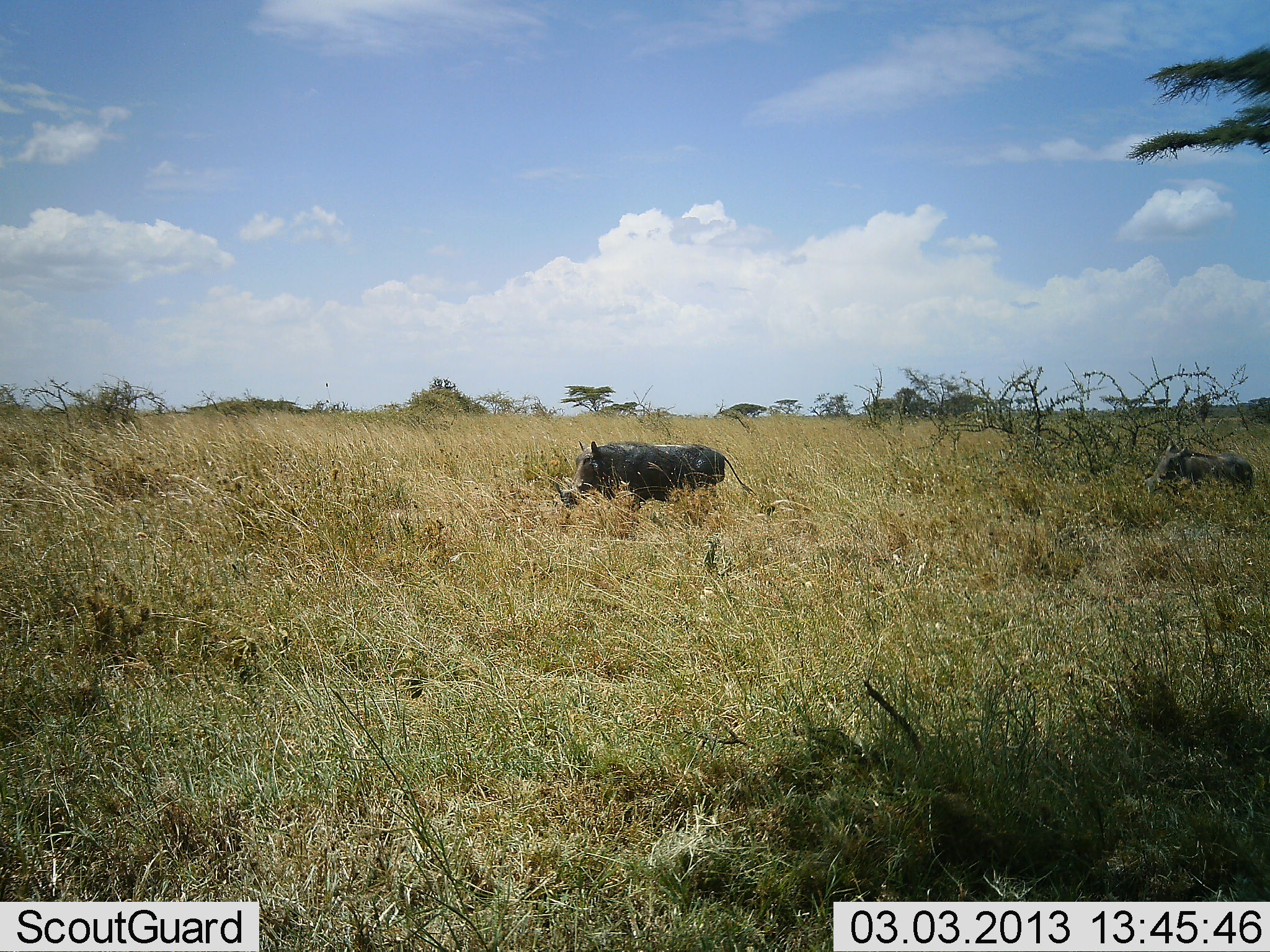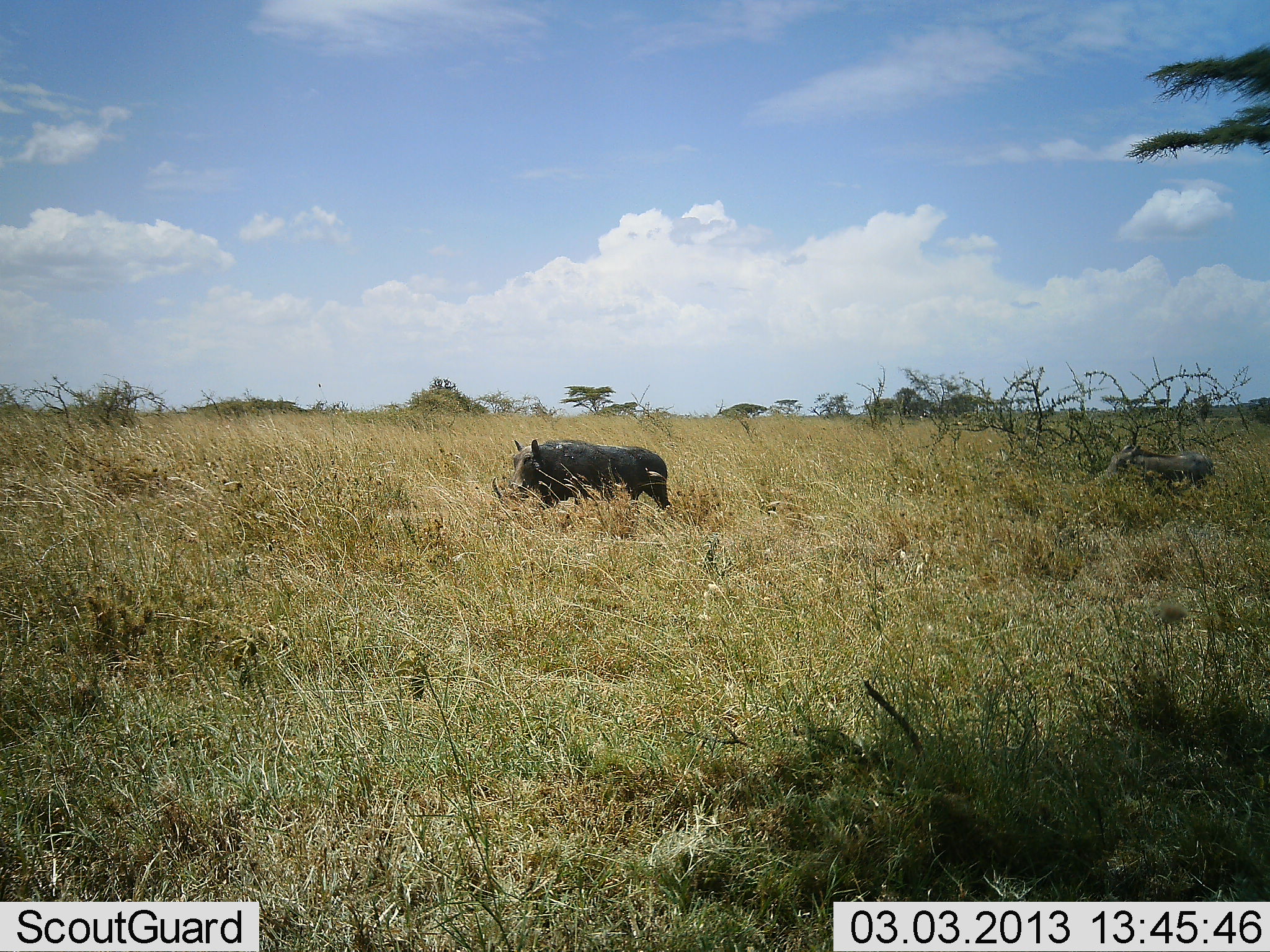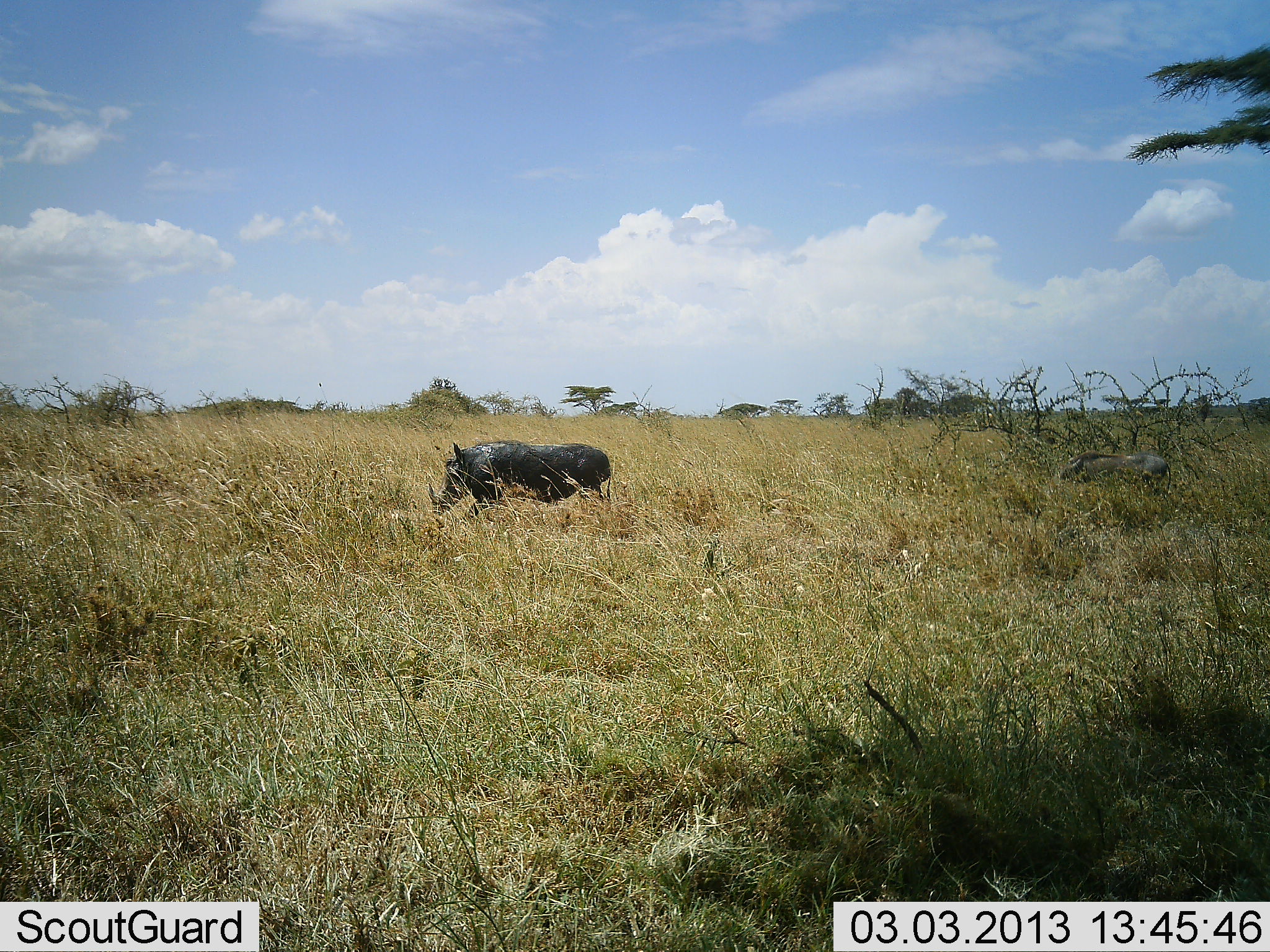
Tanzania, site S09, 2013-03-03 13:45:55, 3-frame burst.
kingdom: Animalia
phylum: Chordata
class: Mammalia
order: Artiodactyla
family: Suidae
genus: Phacochoerus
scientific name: Phacochoerus africanus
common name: warthog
Warthog (Phacochoerus africanus), count 2. Behavior (volunteer vote fractions): standing 10%, resting 0%, moving 90%, interacting 0%. Young present (vote fraction): 0%. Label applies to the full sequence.